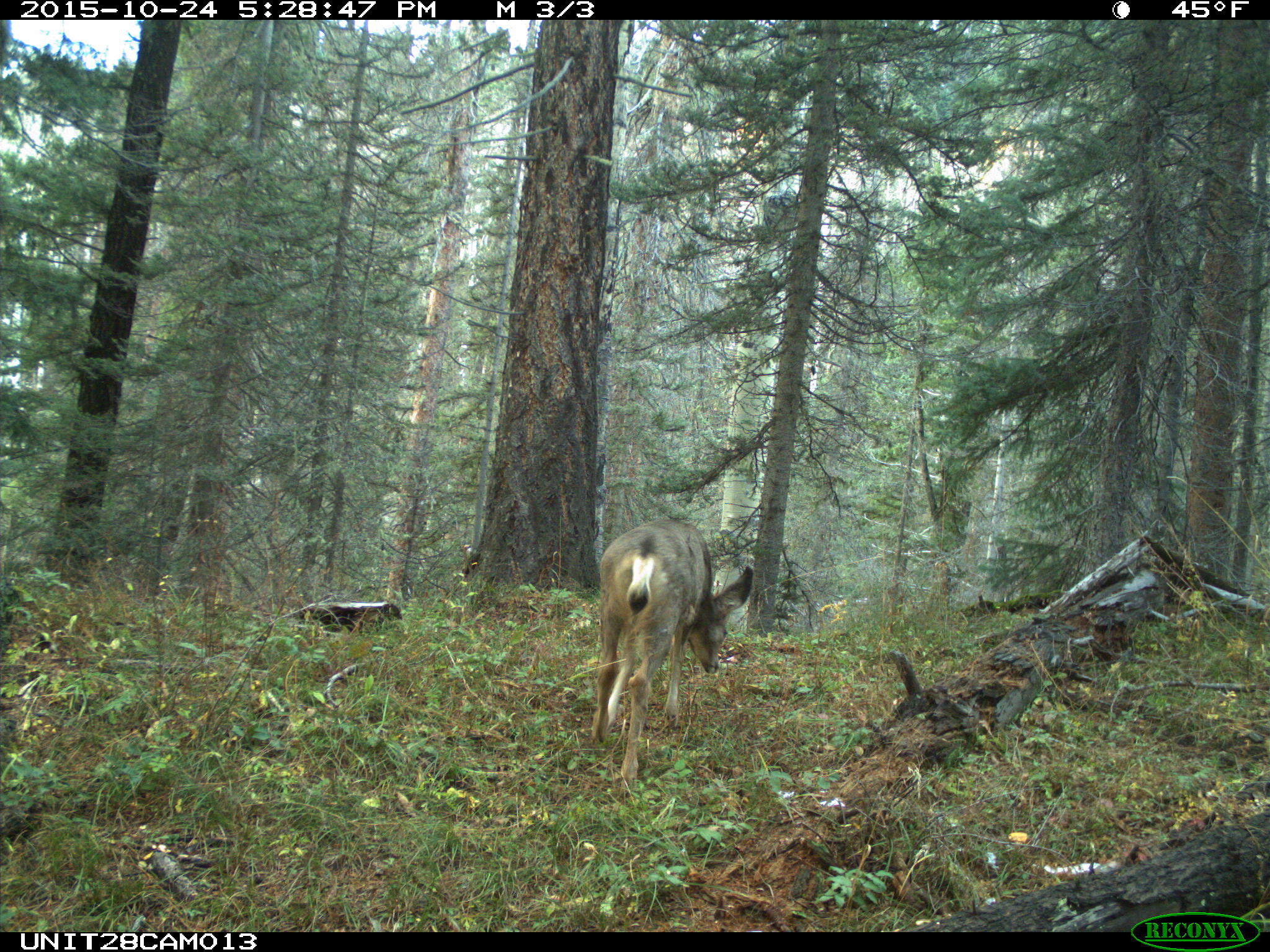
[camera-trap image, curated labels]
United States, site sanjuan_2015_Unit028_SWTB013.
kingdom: Animalia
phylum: Chordata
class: Mammalia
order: Artiodactyla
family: Cervidae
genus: Odocoileus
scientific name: Odocoileus hemionus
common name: mule deer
Odocoileus hemionus (mule deer).